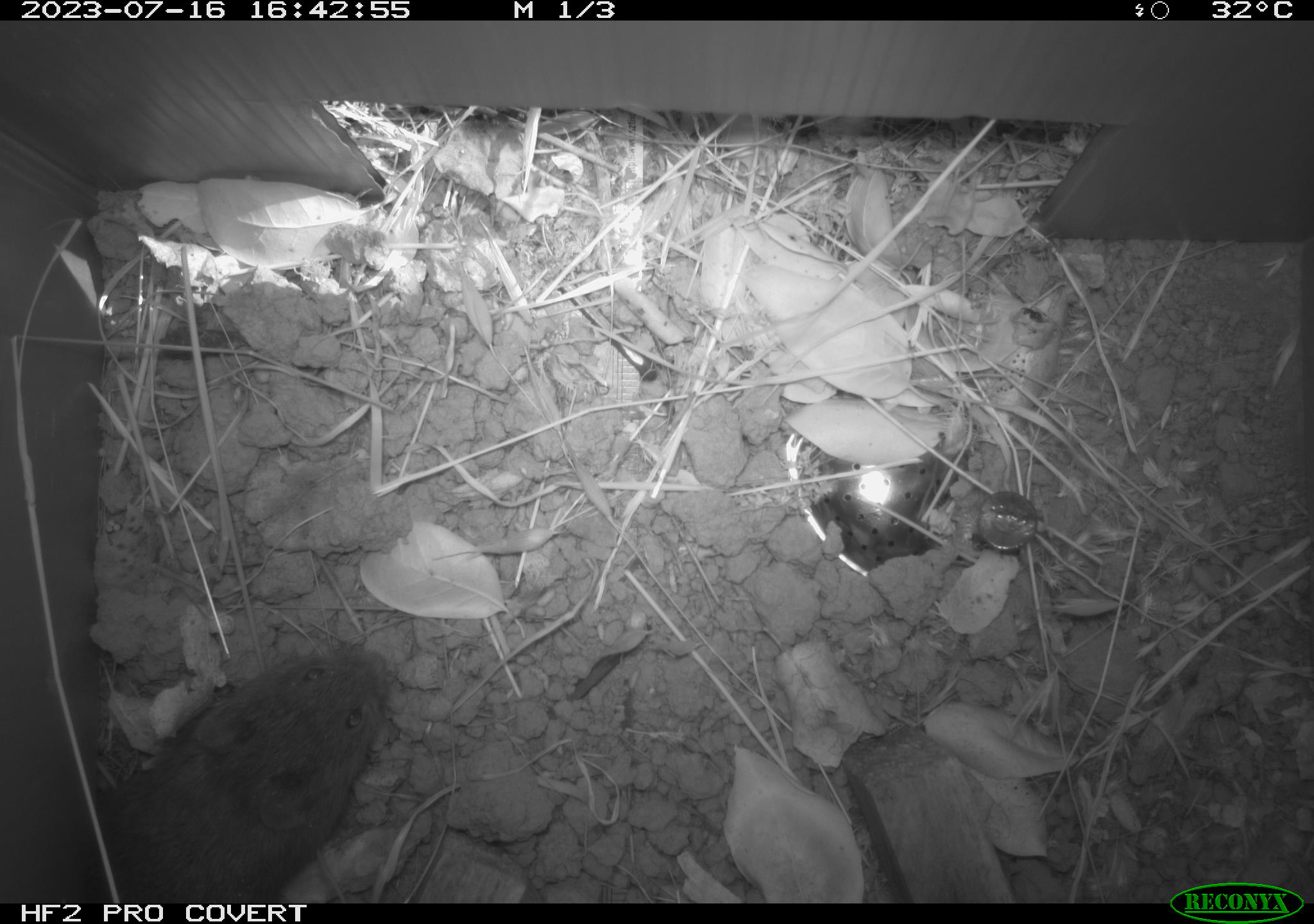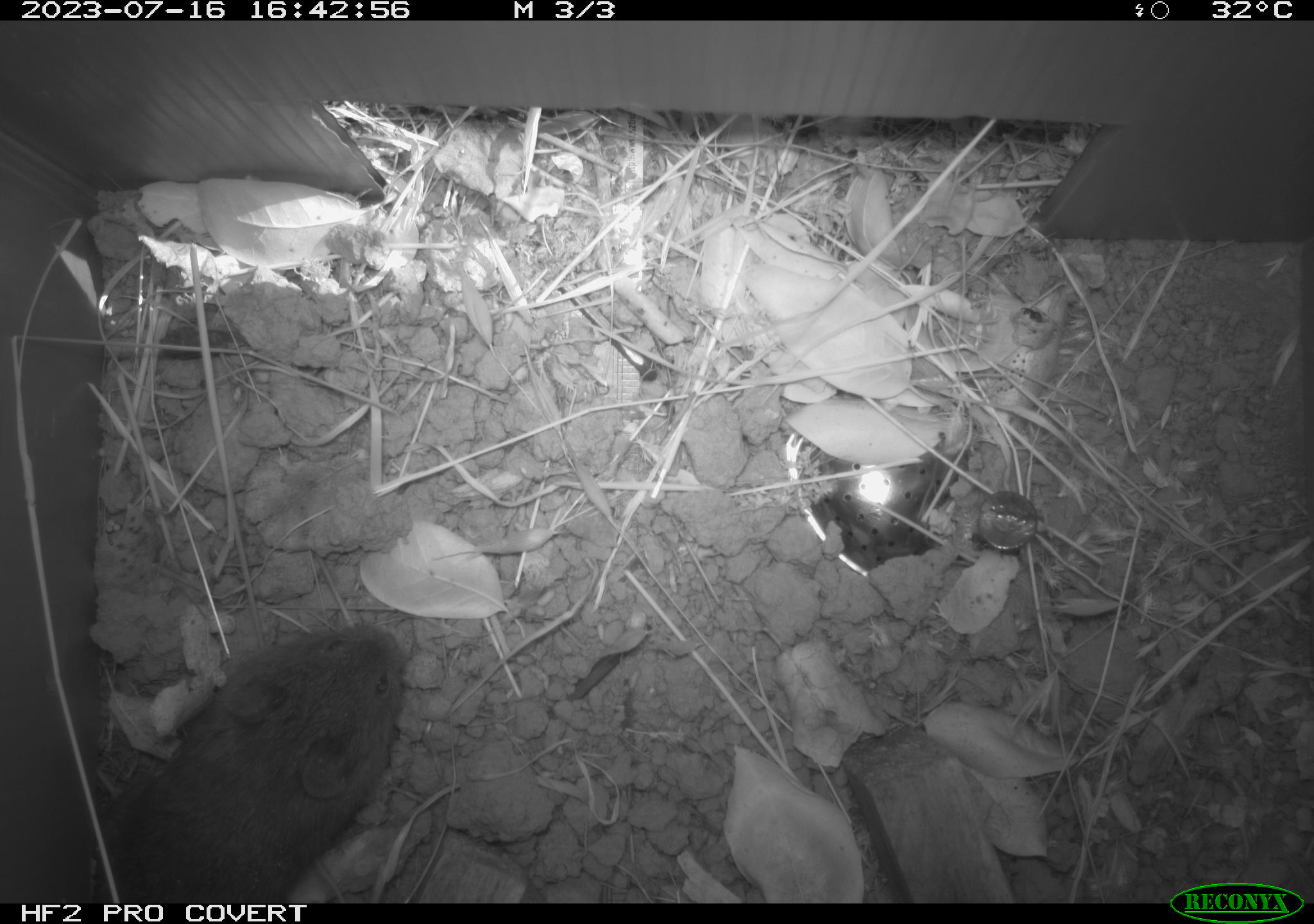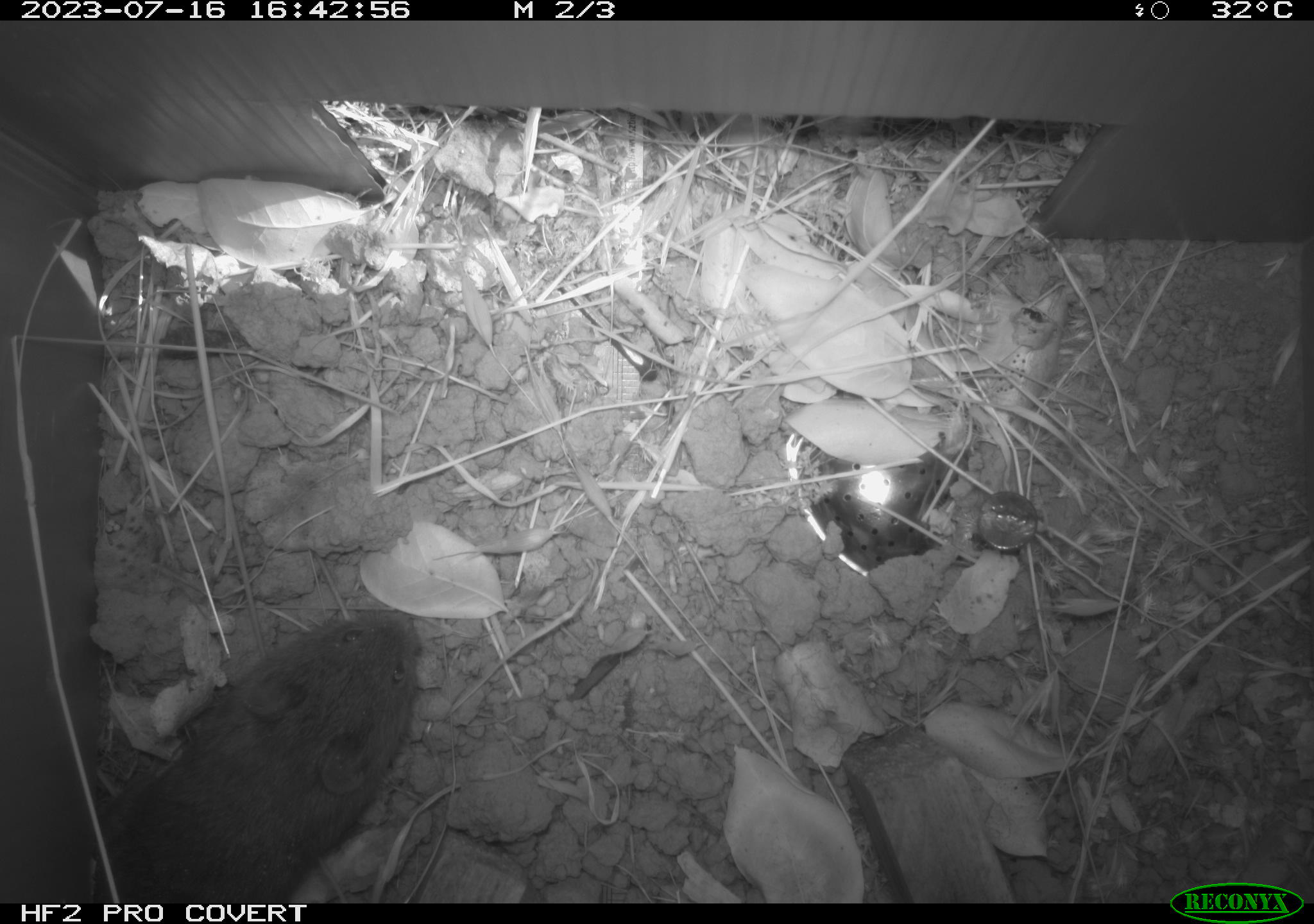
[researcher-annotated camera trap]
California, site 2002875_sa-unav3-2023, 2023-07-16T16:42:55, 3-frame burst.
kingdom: Animalia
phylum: Chordata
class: Mammalia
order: Rodentia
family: Cricetidae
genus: Microtus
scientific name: Microtus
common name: meadow vole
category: microtus species